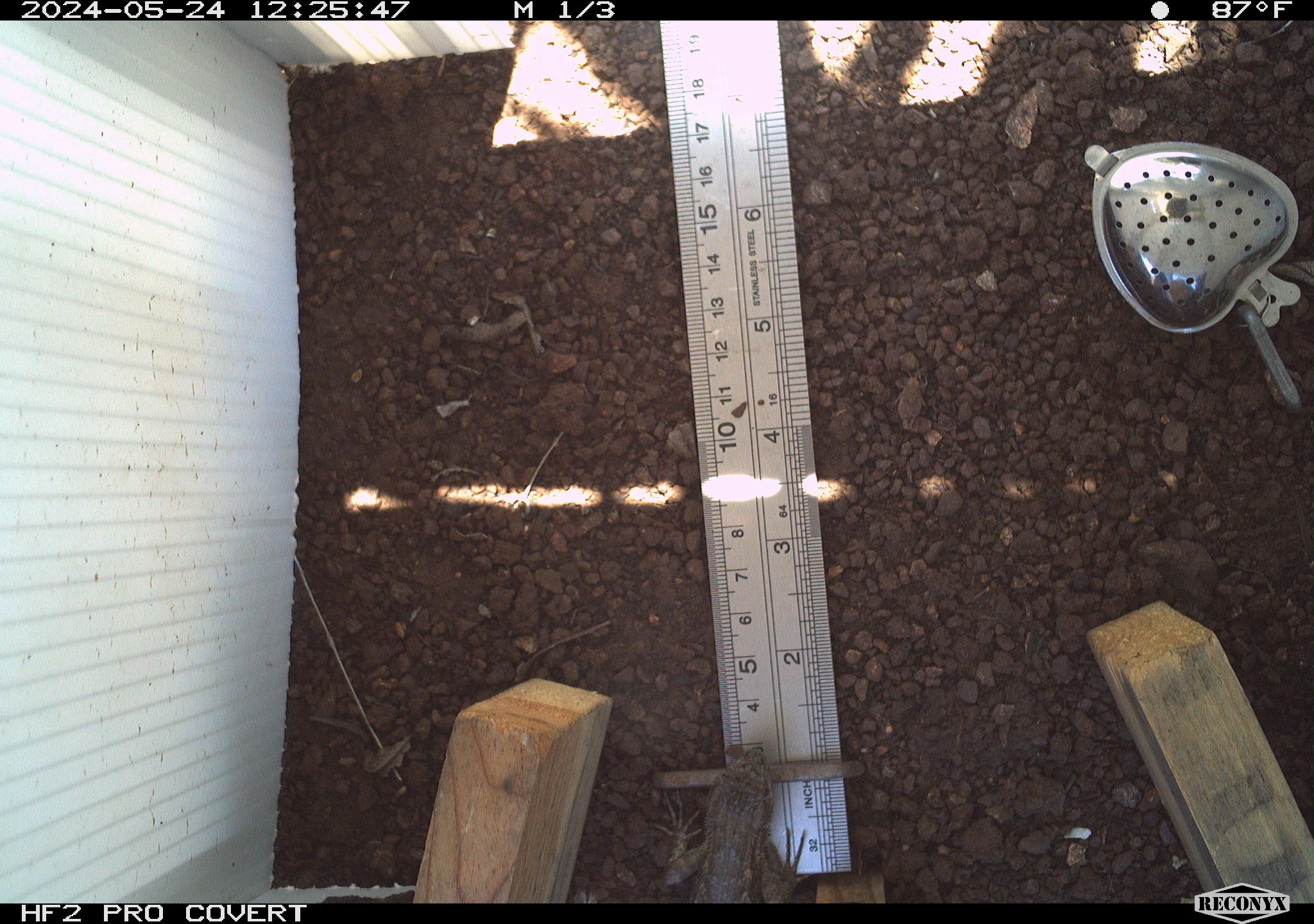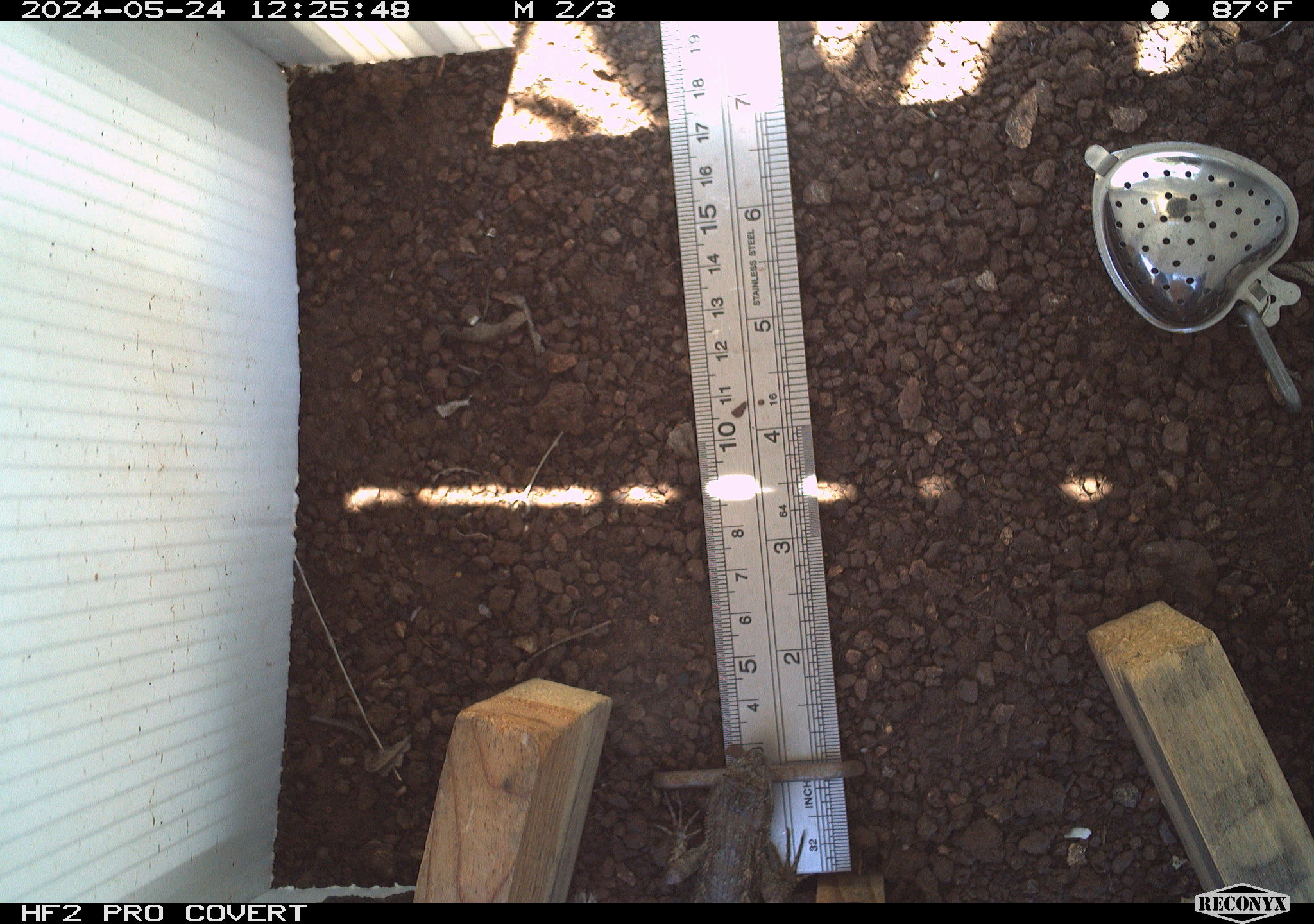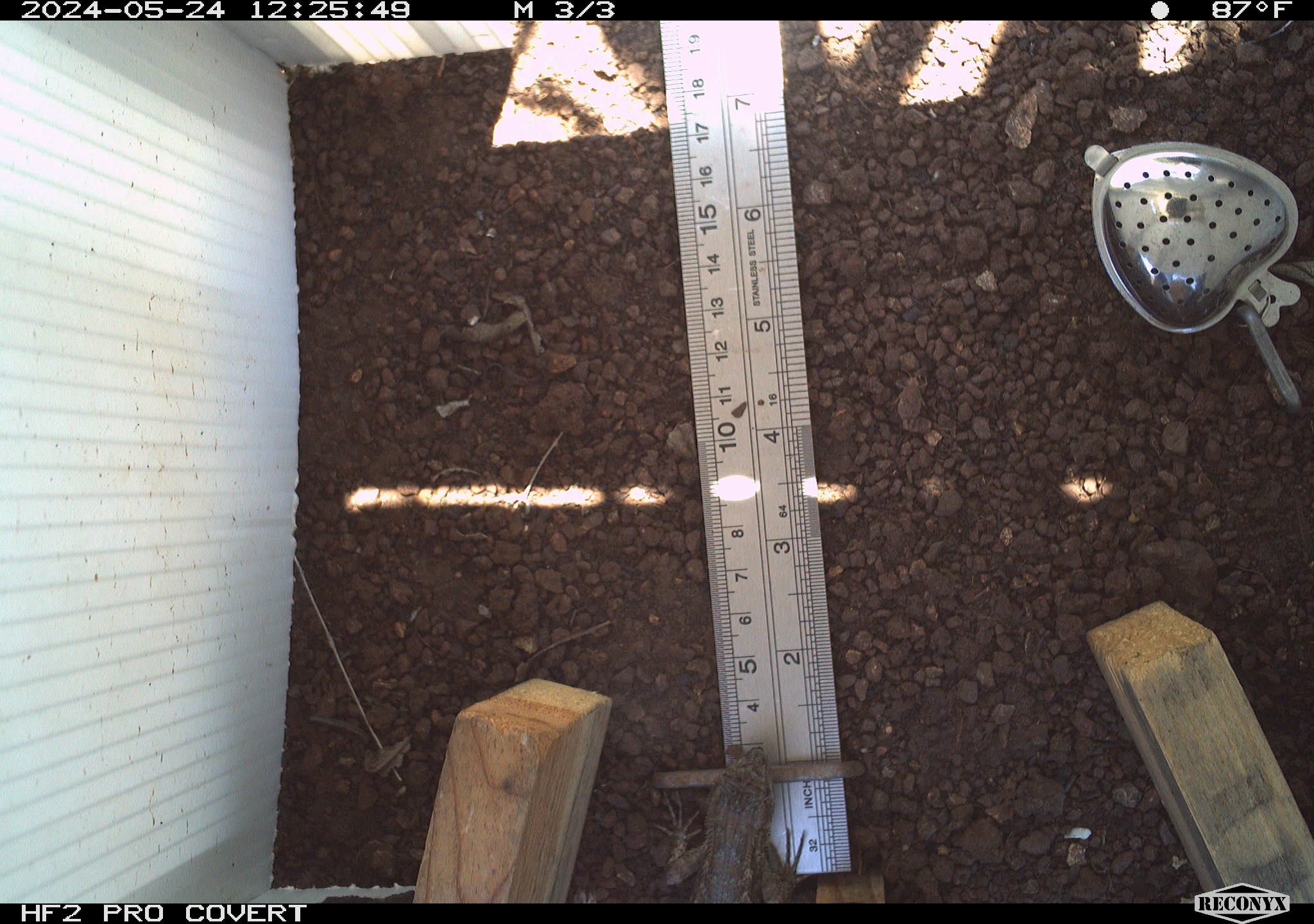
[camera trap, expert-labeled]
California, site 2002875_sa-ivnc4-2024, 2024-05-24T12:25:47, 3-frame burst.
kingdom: Animalia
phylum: Chordata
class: Reptilia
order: Squamata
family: Phrynosomatidae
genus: Sceloporus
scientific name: Sceloporus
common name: spiny lizards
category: sceloporus species